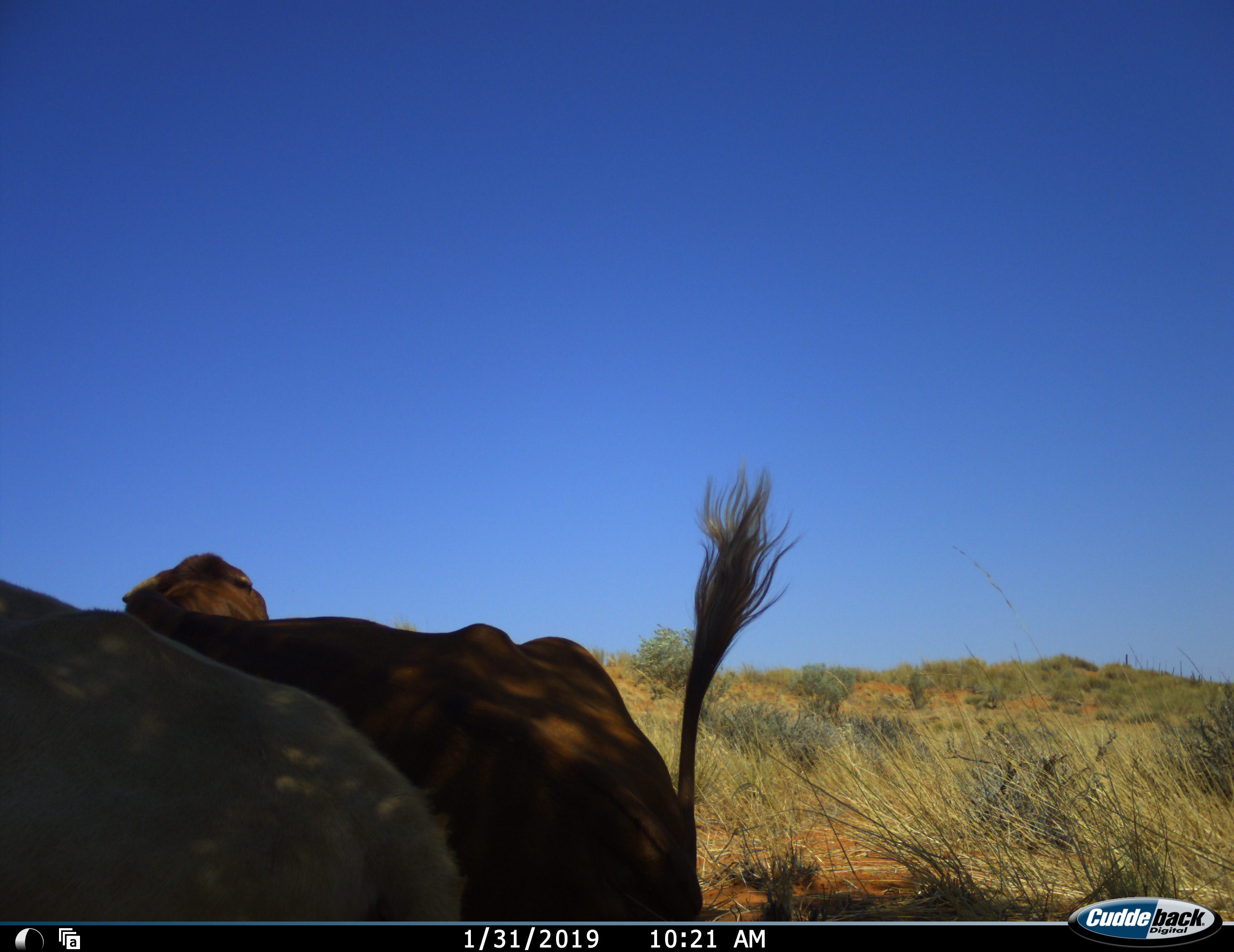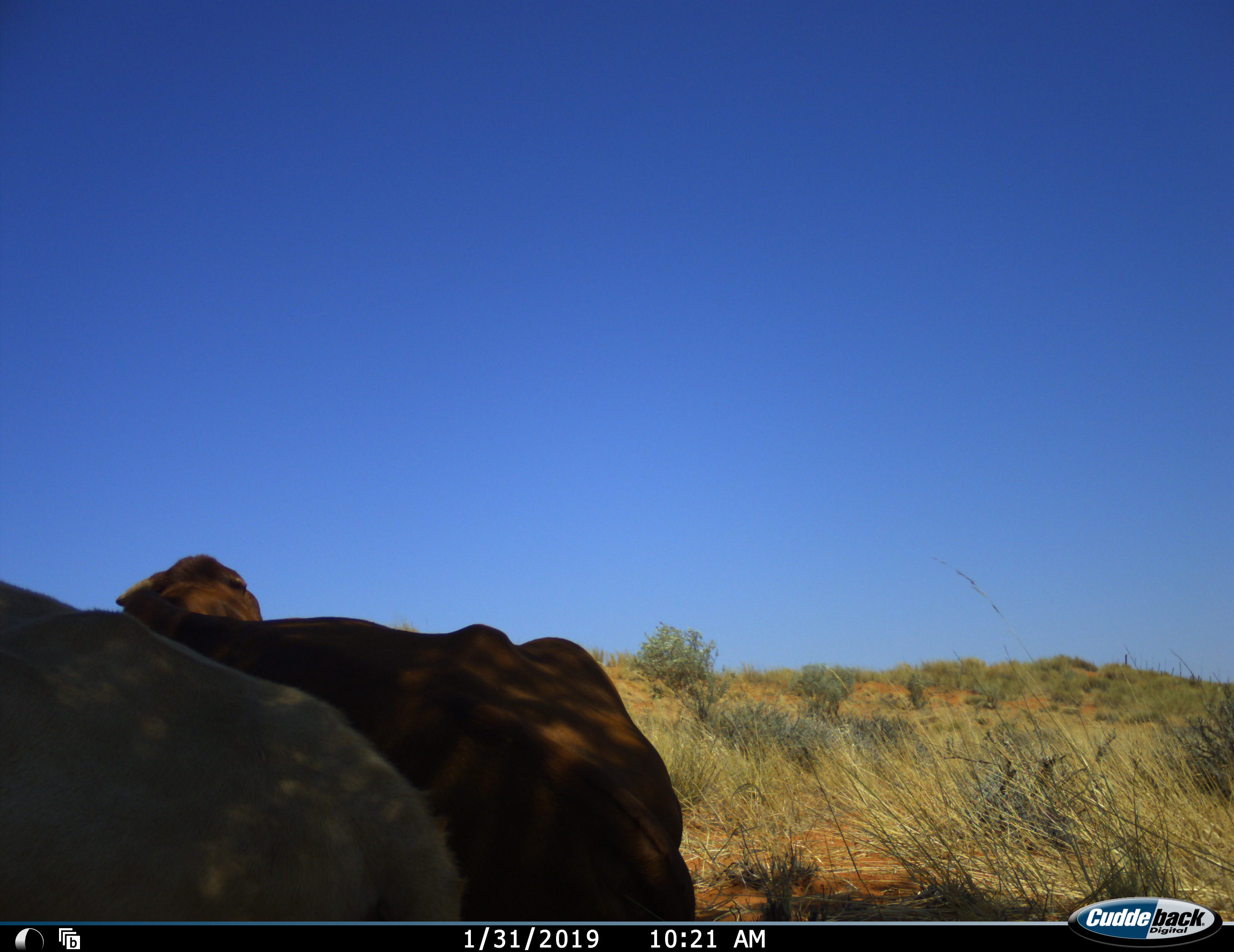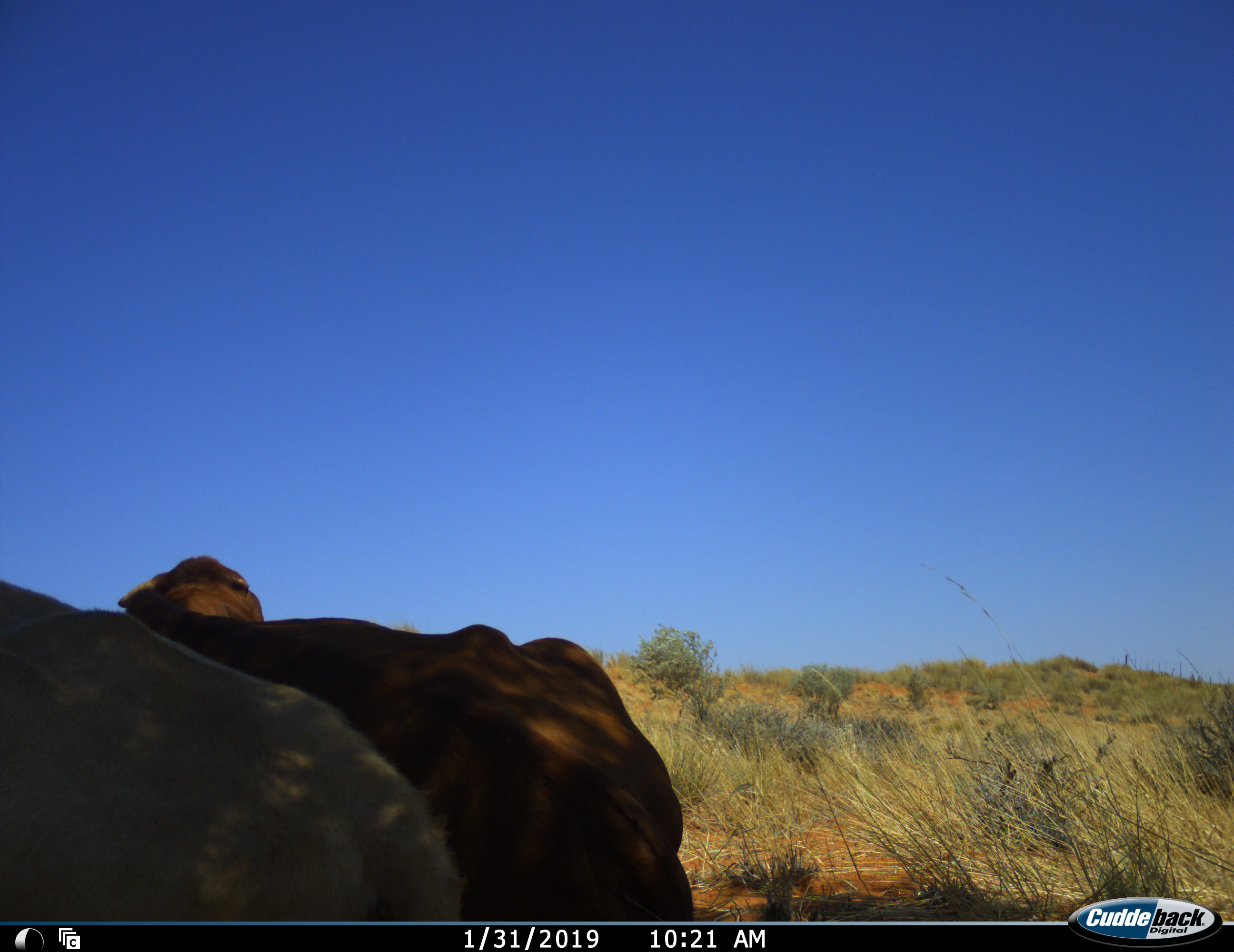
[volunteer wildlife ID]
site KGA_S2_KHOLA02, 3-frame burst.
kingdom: Animalia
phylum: Chordata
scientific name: Vertebrata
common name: domestic animal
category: domesticanimal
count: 2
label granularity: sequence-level